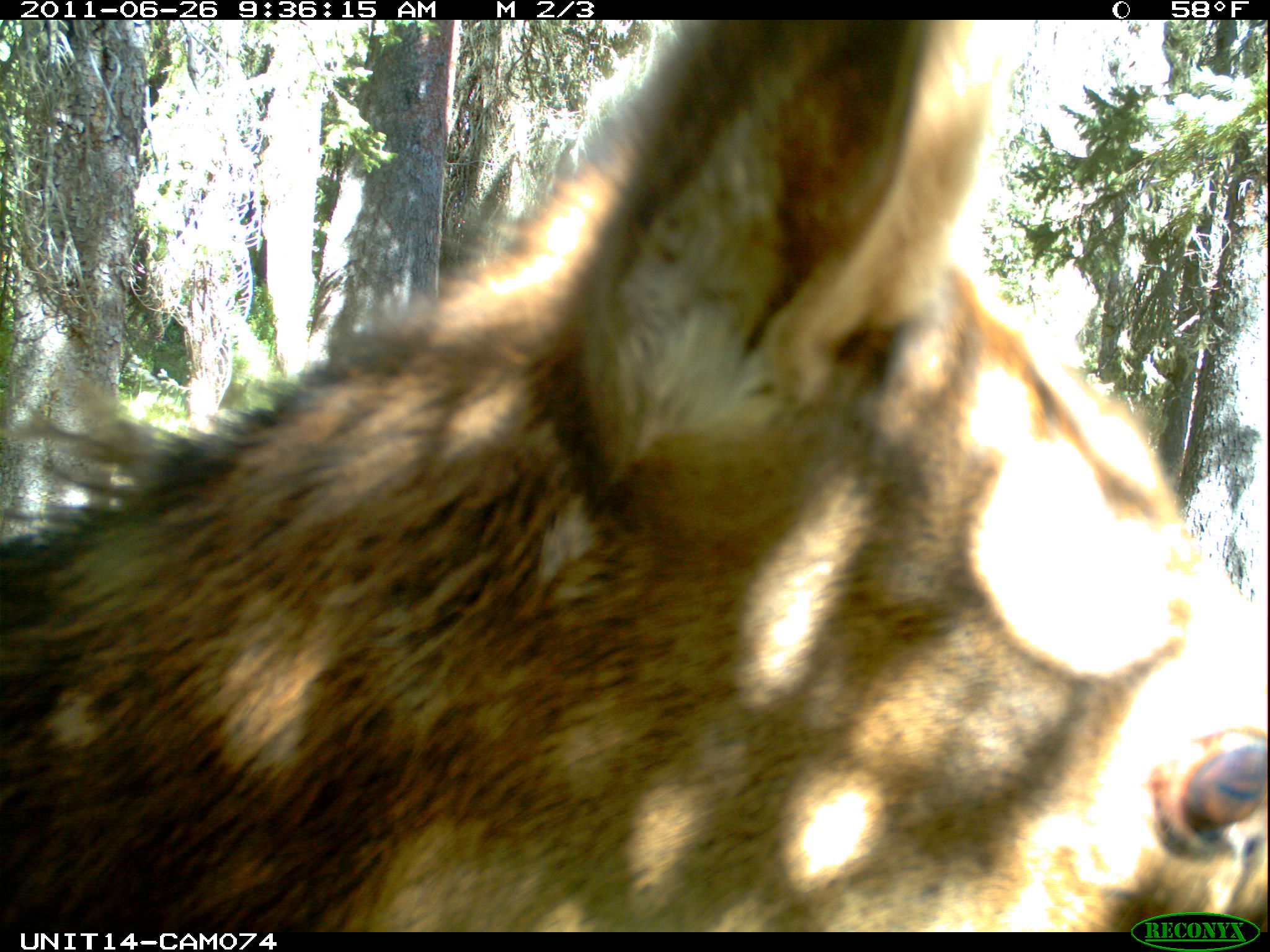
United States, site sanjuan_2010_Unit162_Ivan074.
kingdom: Animalia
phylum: Chordata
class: Mammalia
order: Artiodactyla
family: Cervidae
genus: Cervus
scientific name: Cervus elaphus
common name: red deer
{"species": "Cervus elaphus (red deer)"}